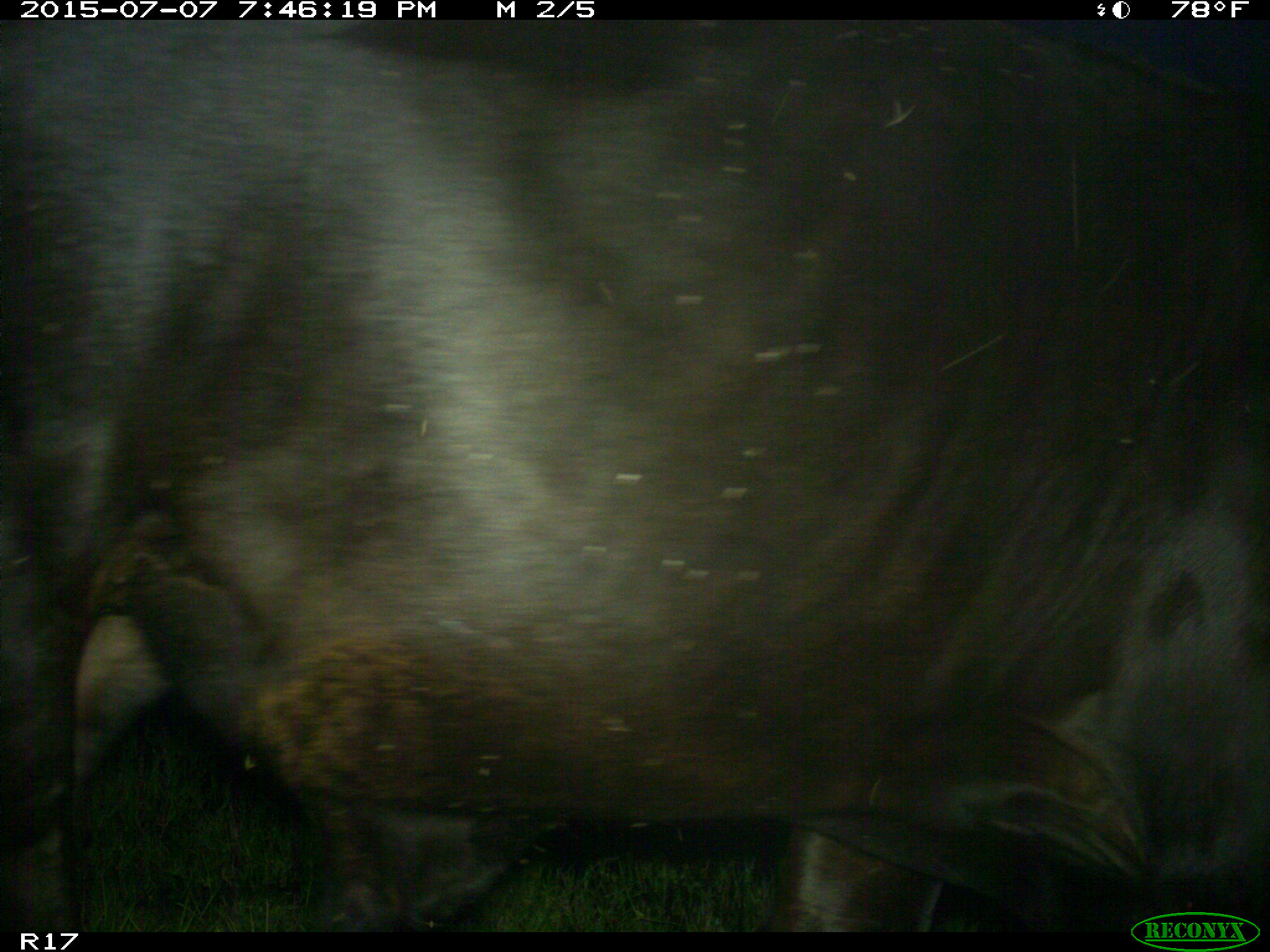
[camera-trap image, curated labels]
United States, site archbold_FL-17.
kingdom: Animalia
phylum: Chordata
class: Mammalia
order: Artiodactyla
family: Bovidae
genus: Bos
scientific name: Bos taurus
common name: domestic cow